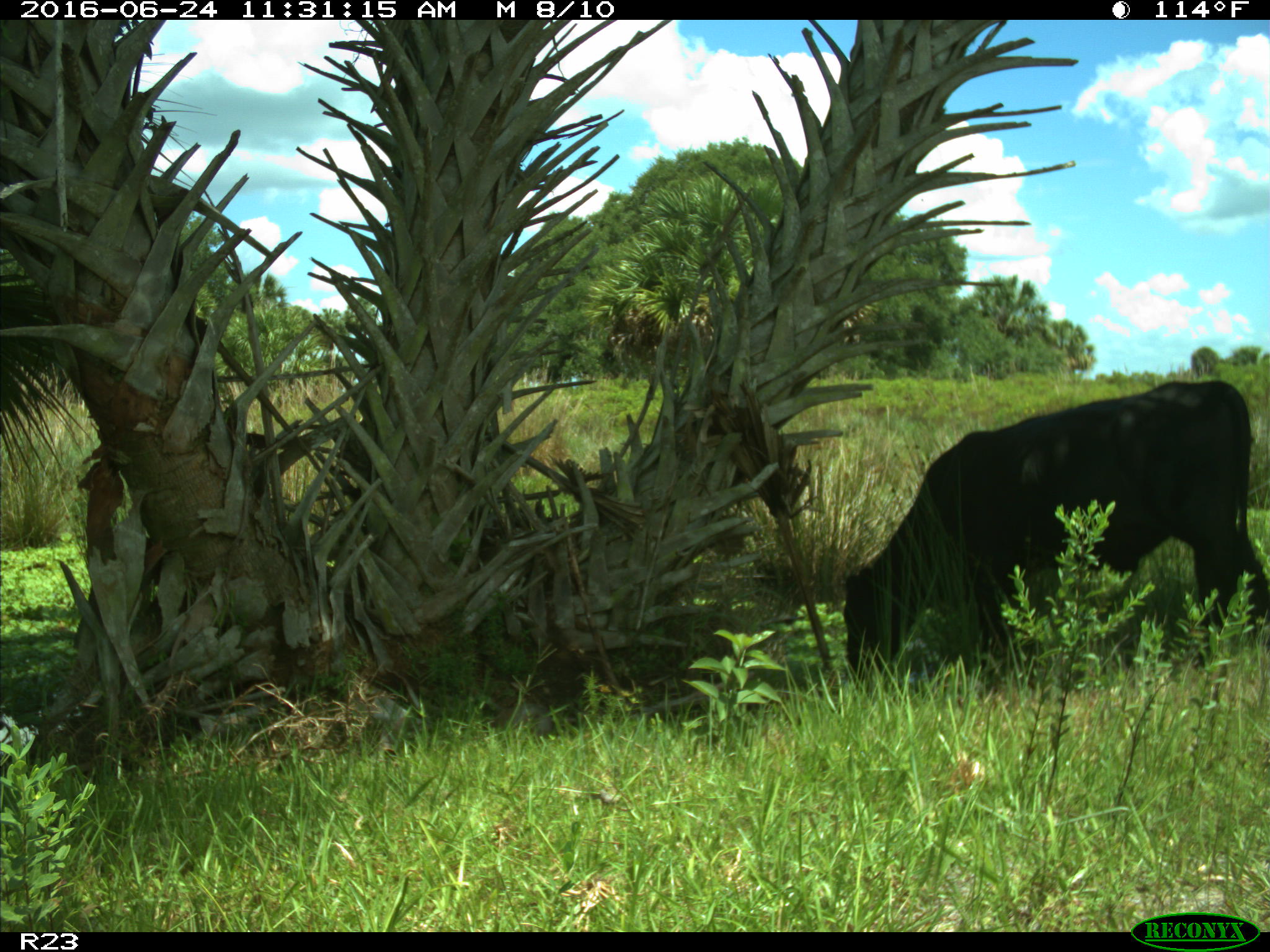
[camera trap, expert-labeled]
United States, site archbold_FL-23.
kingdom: Animalia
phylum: Chordata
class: Mammalia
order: Artiodactyla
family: Bovidae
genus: Bos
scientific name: Bos taurus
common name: domestic cow